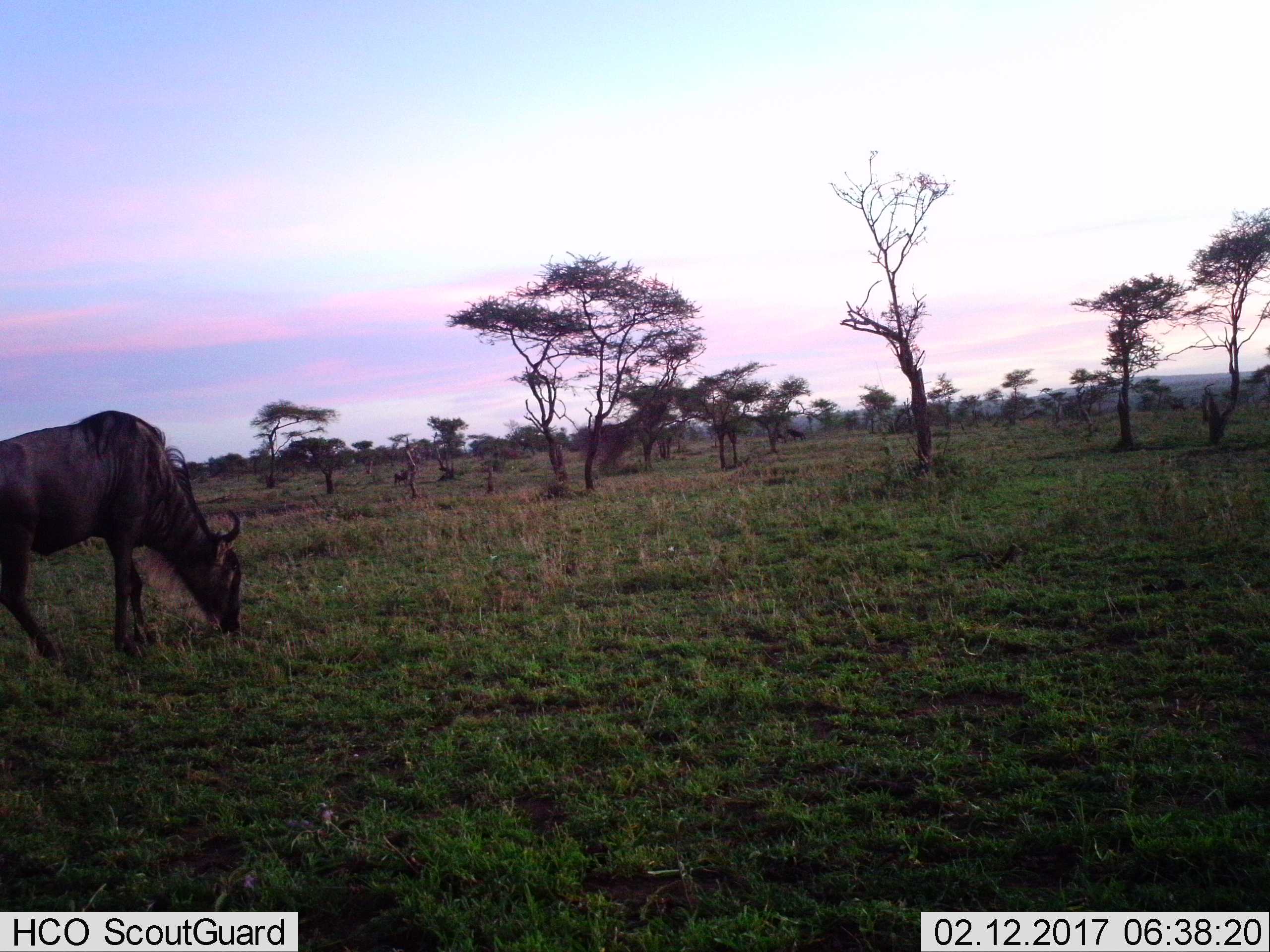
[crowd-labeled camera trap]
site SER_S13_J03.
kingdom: Animalia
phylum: Chordata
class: Mammalia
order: Artiodactyla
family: Bovidae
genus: Connochaetes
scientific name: Connochaetes taurinus taurinus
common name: blue wildebeest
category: wildebeestblue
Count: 1.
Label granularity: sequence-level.